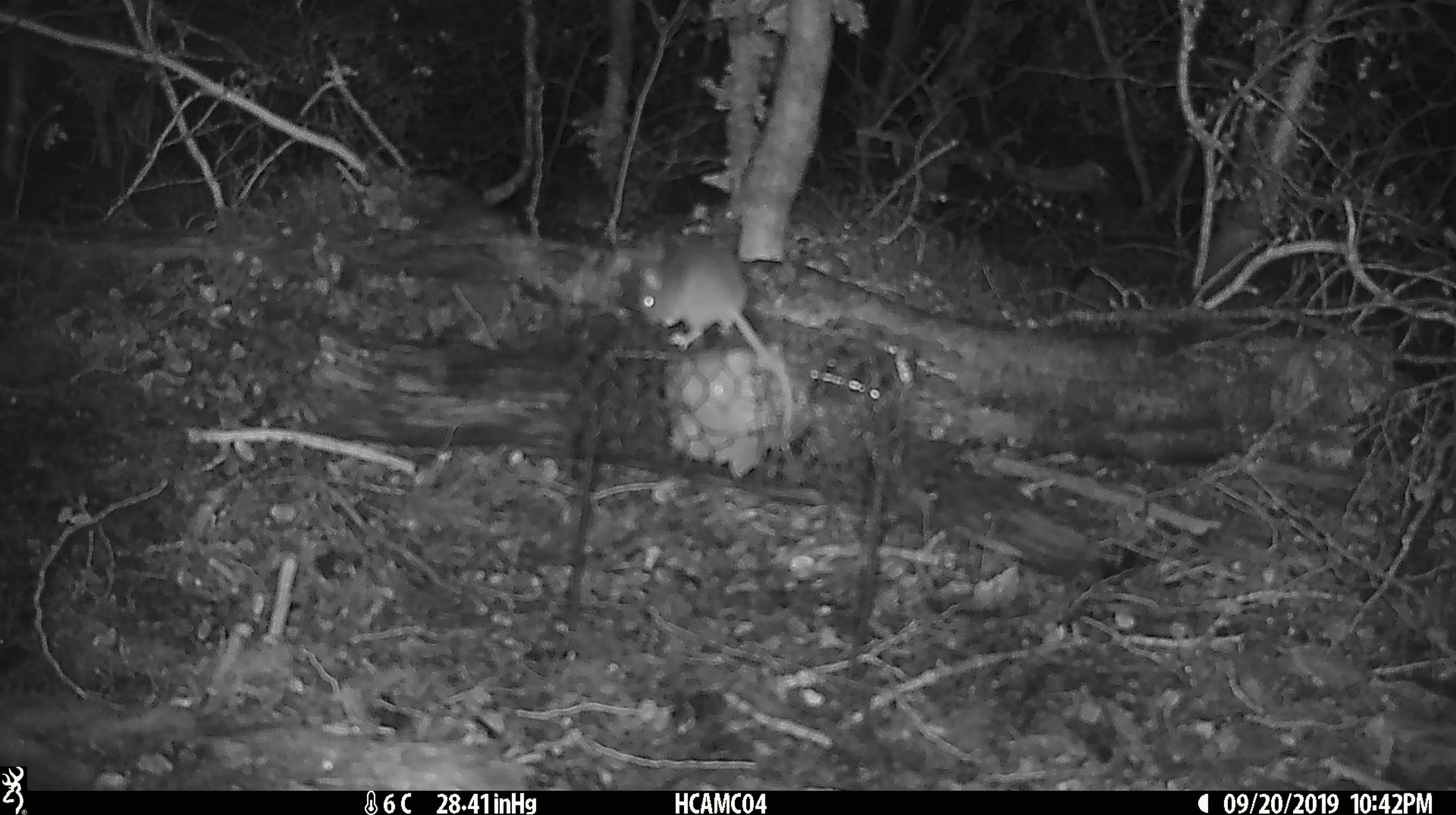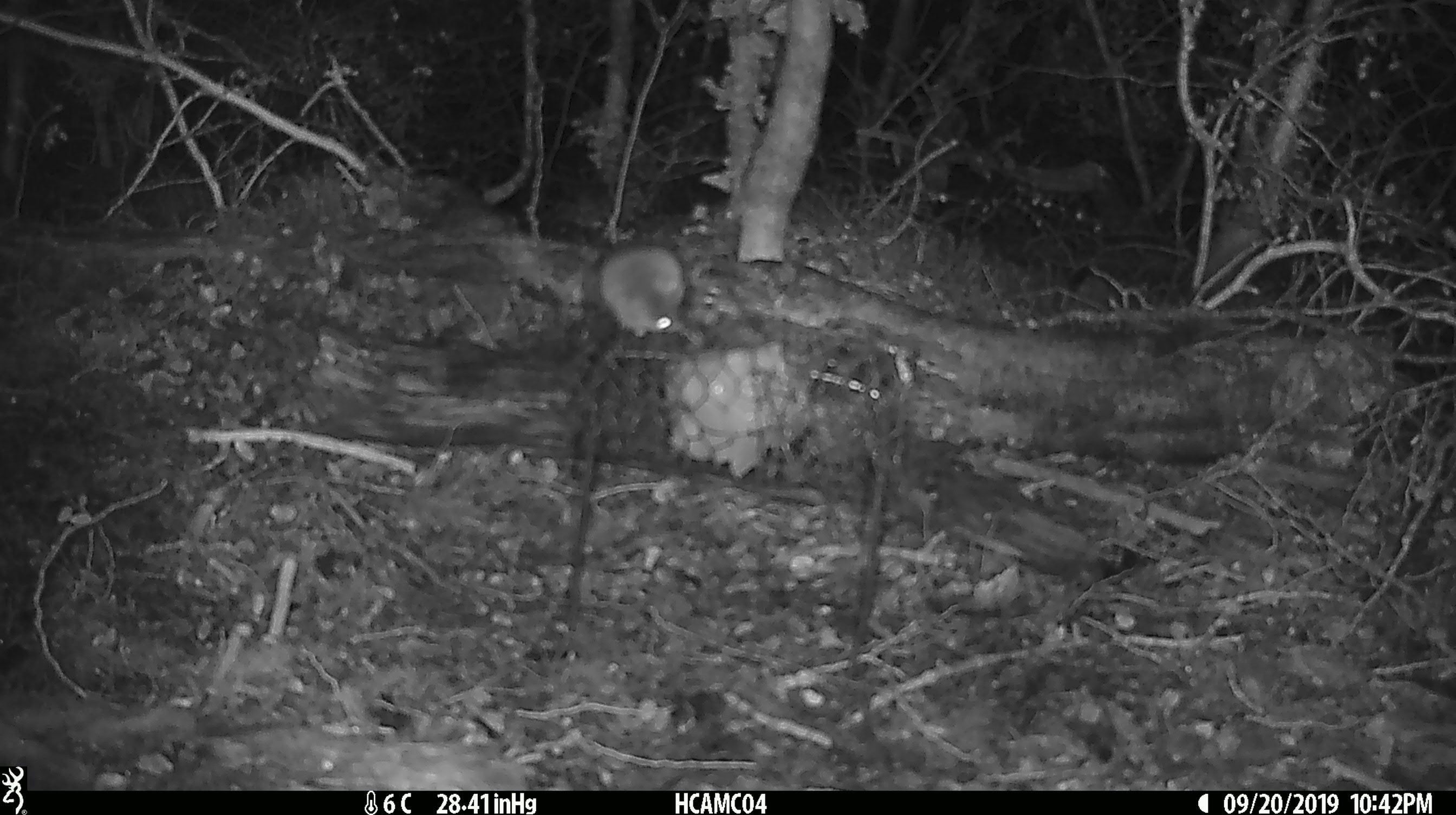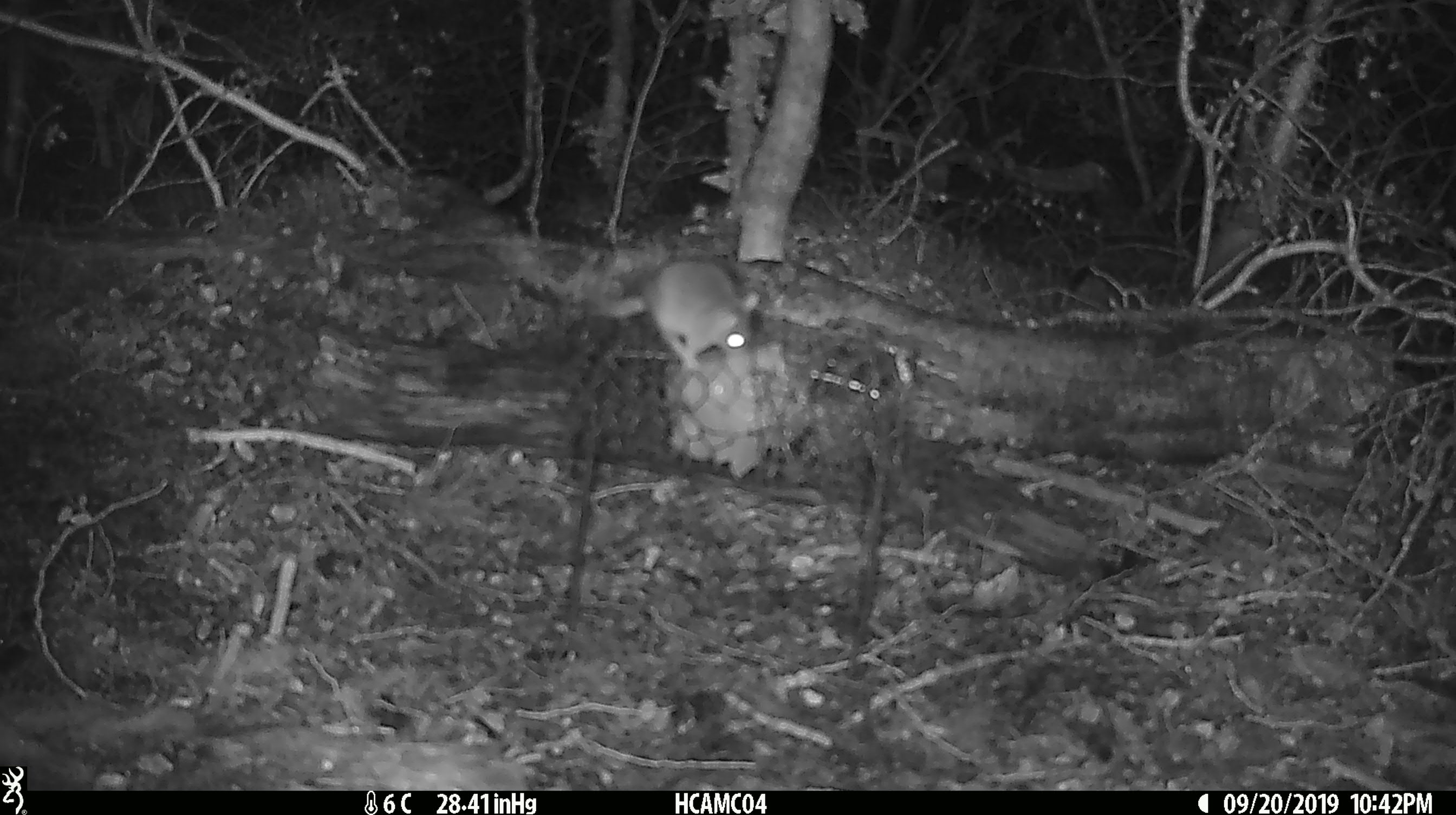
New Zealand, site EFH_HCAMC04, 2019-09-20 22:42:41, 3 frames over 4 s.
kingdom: Animalia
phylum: Chordata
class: Mammalia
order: Rodentia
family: Muridae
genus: Mus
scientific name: Mus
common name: mouse